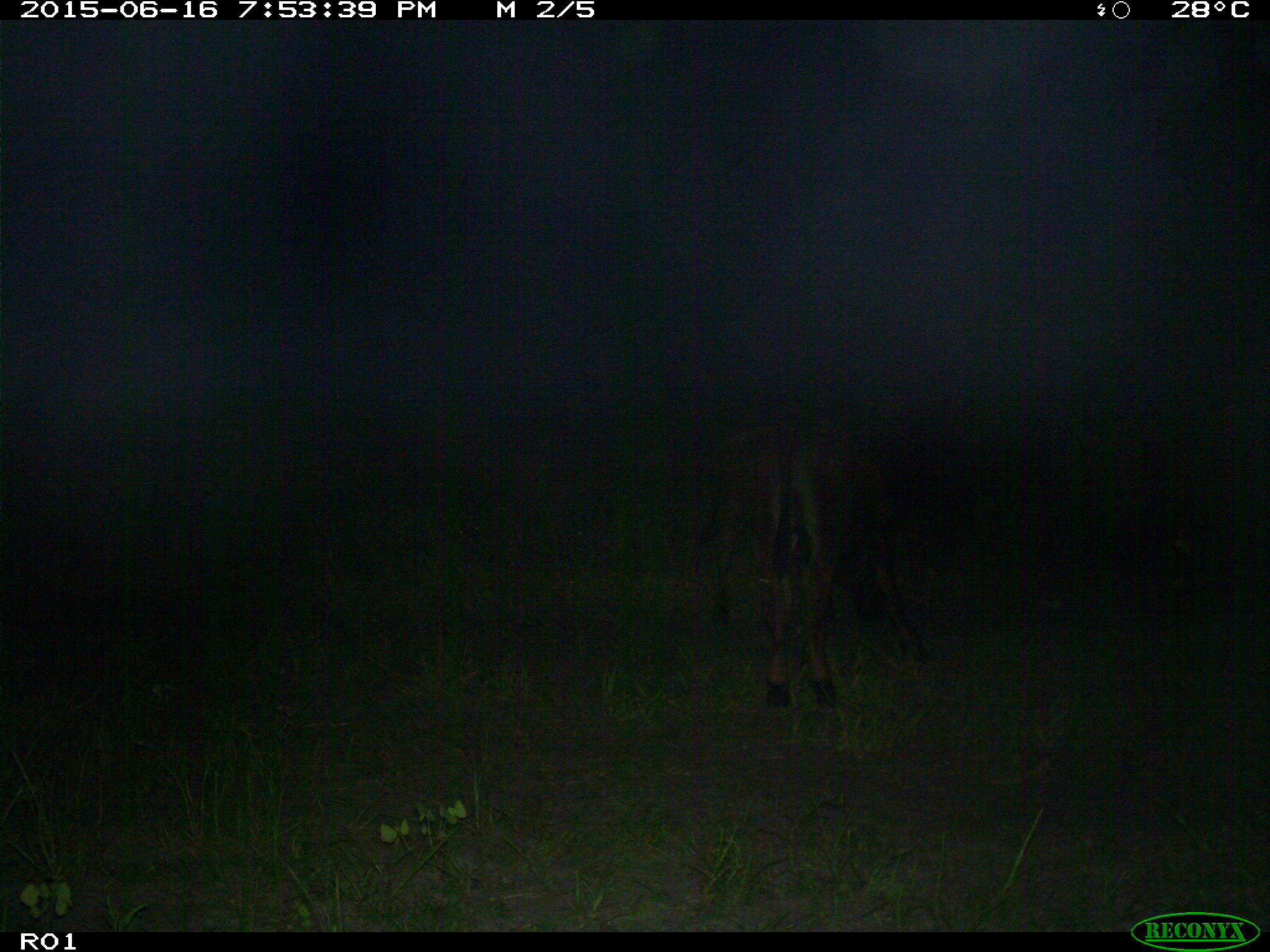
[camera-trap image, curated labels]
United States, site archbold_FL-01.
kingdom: Animalia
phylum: Chordata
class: Mammalia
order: Artiodactyla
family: Bovidae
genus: Bos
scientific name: Bos taurus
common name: domestic cow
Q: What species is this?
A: Bos taurus (domestic cow).